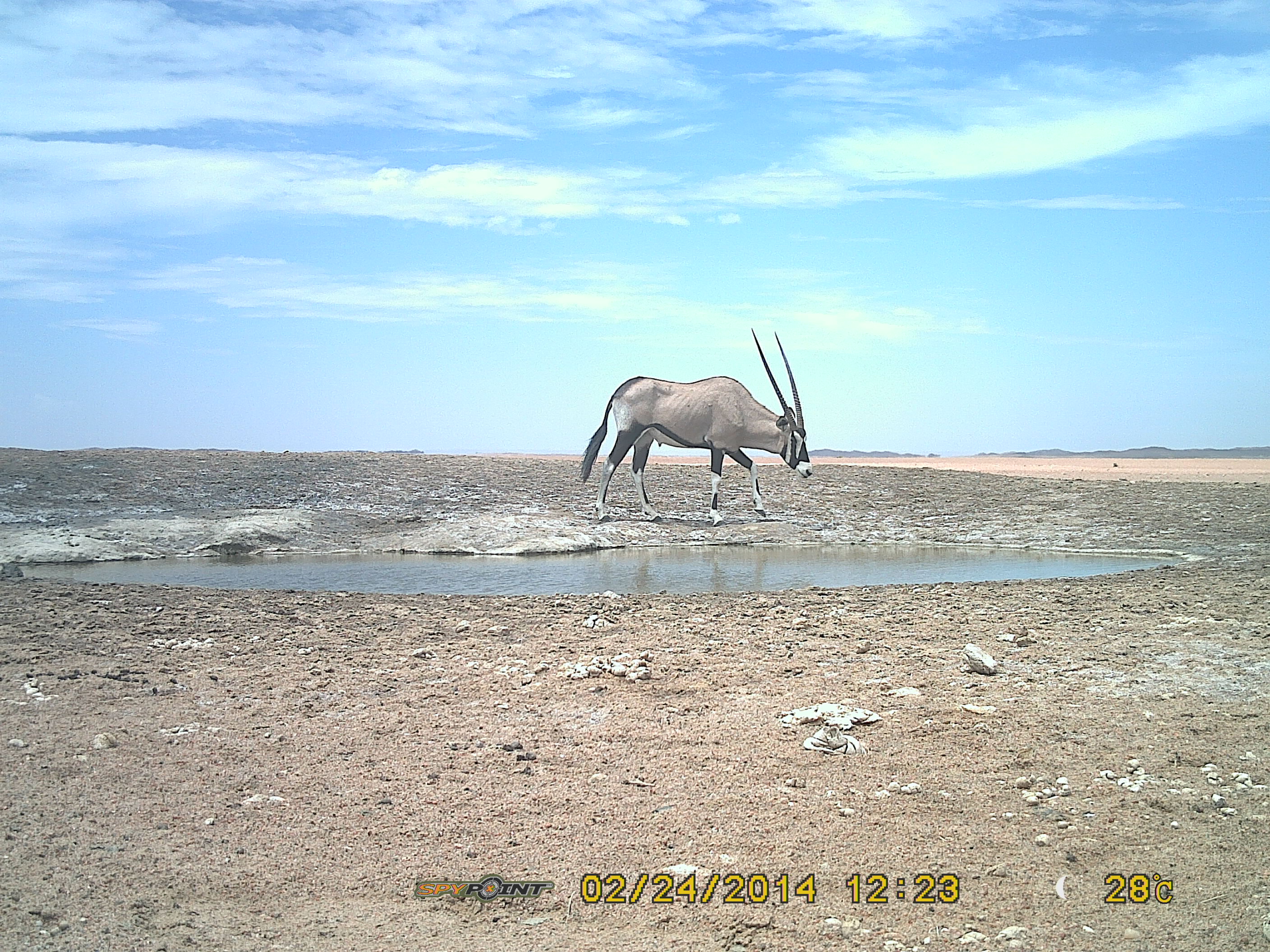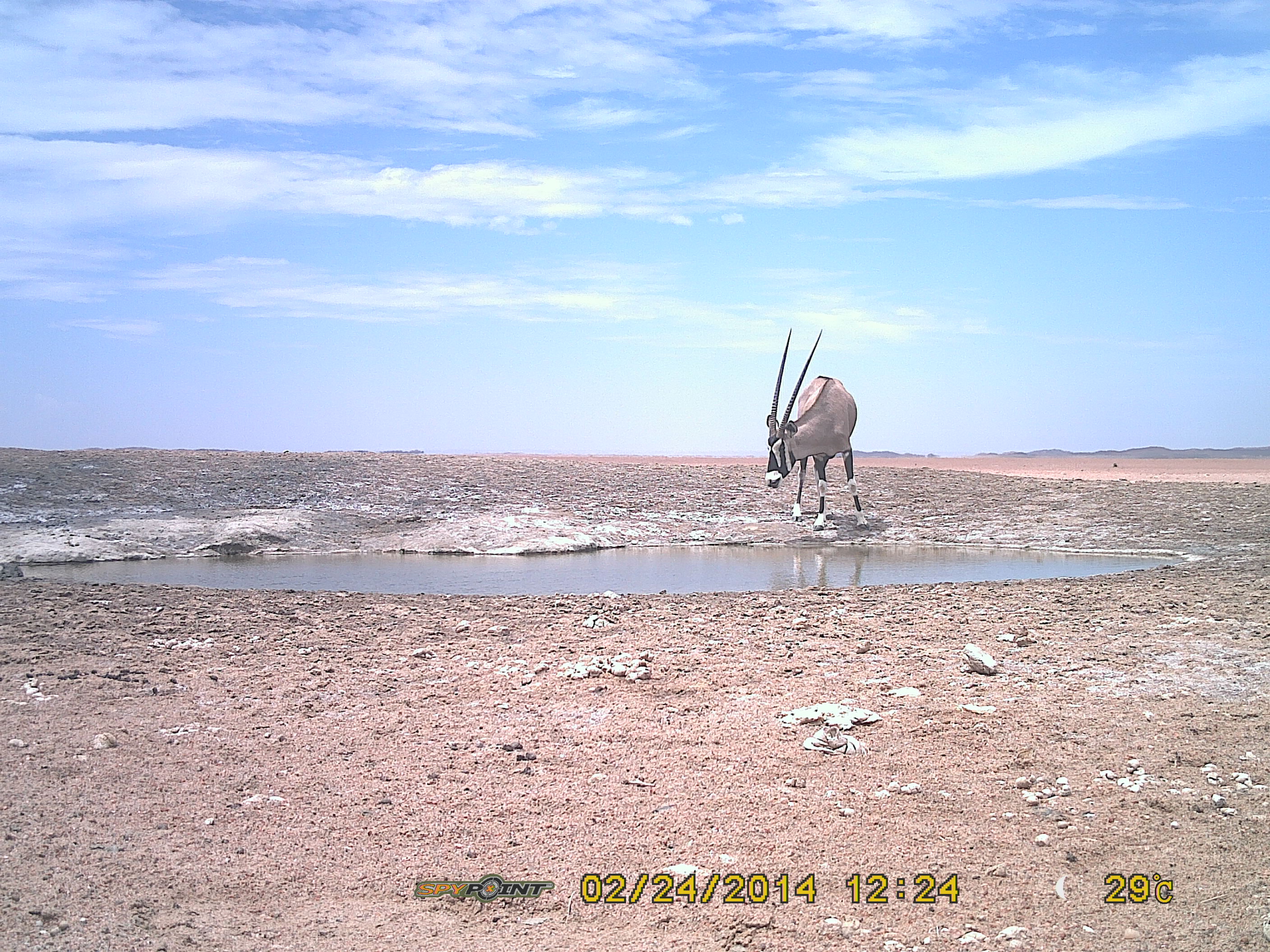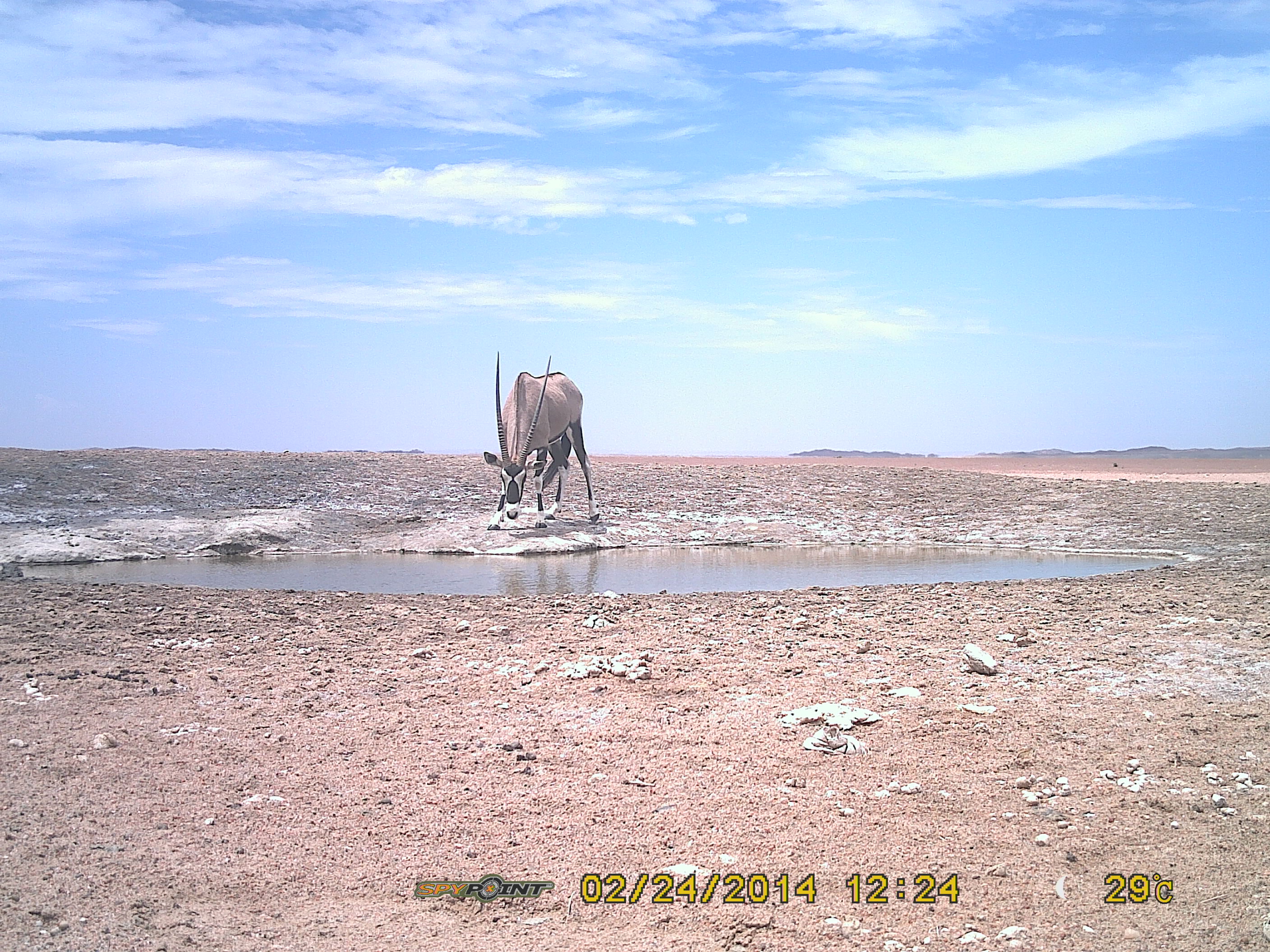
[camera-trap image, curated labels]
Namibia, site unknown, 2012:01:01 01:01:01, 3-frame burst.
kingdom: Animalia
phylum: Chordata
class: Mammalia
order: Artiodactyla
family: Bovidae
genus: Oryx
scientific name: Oryx gazella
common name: gemsbok